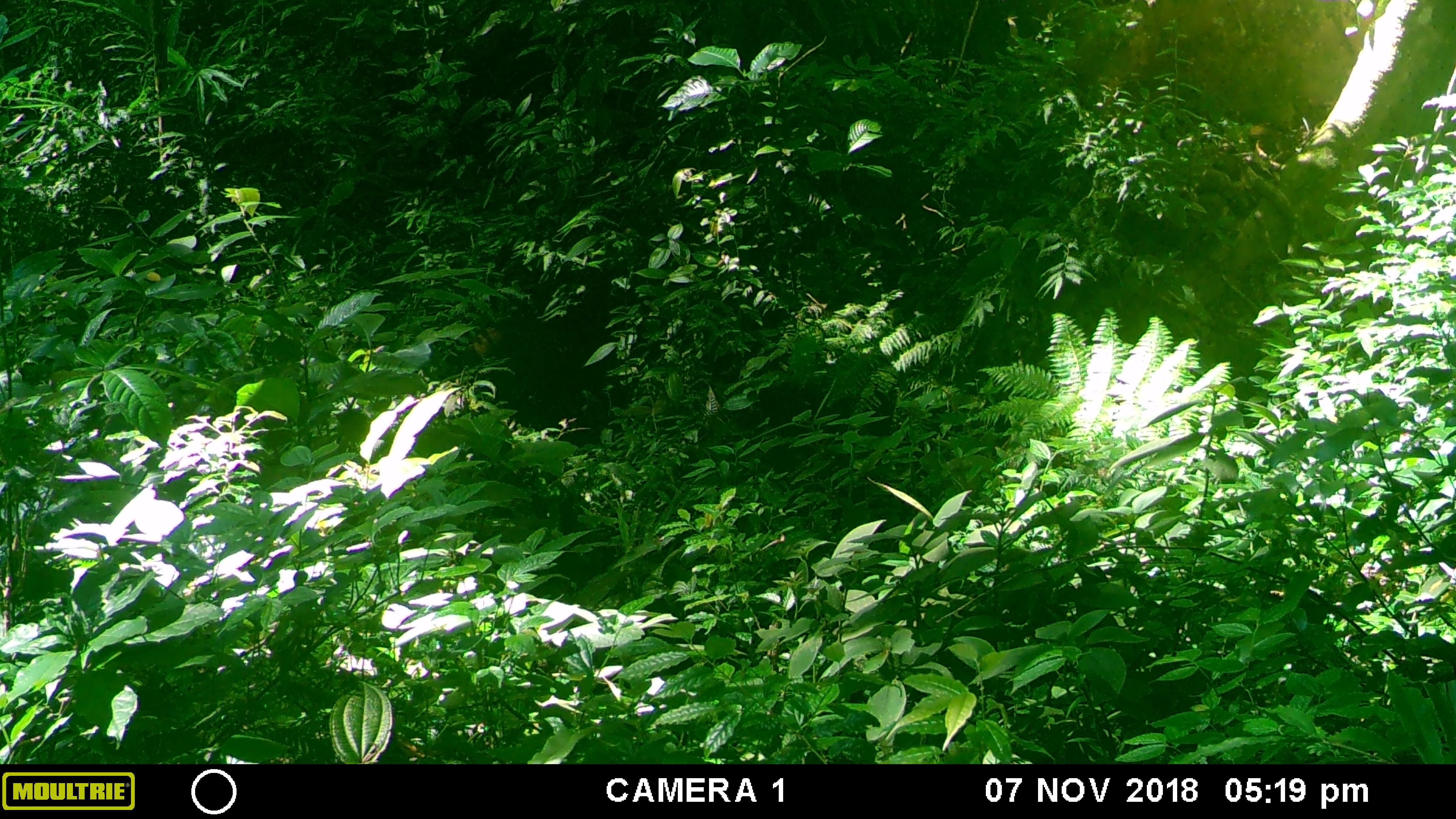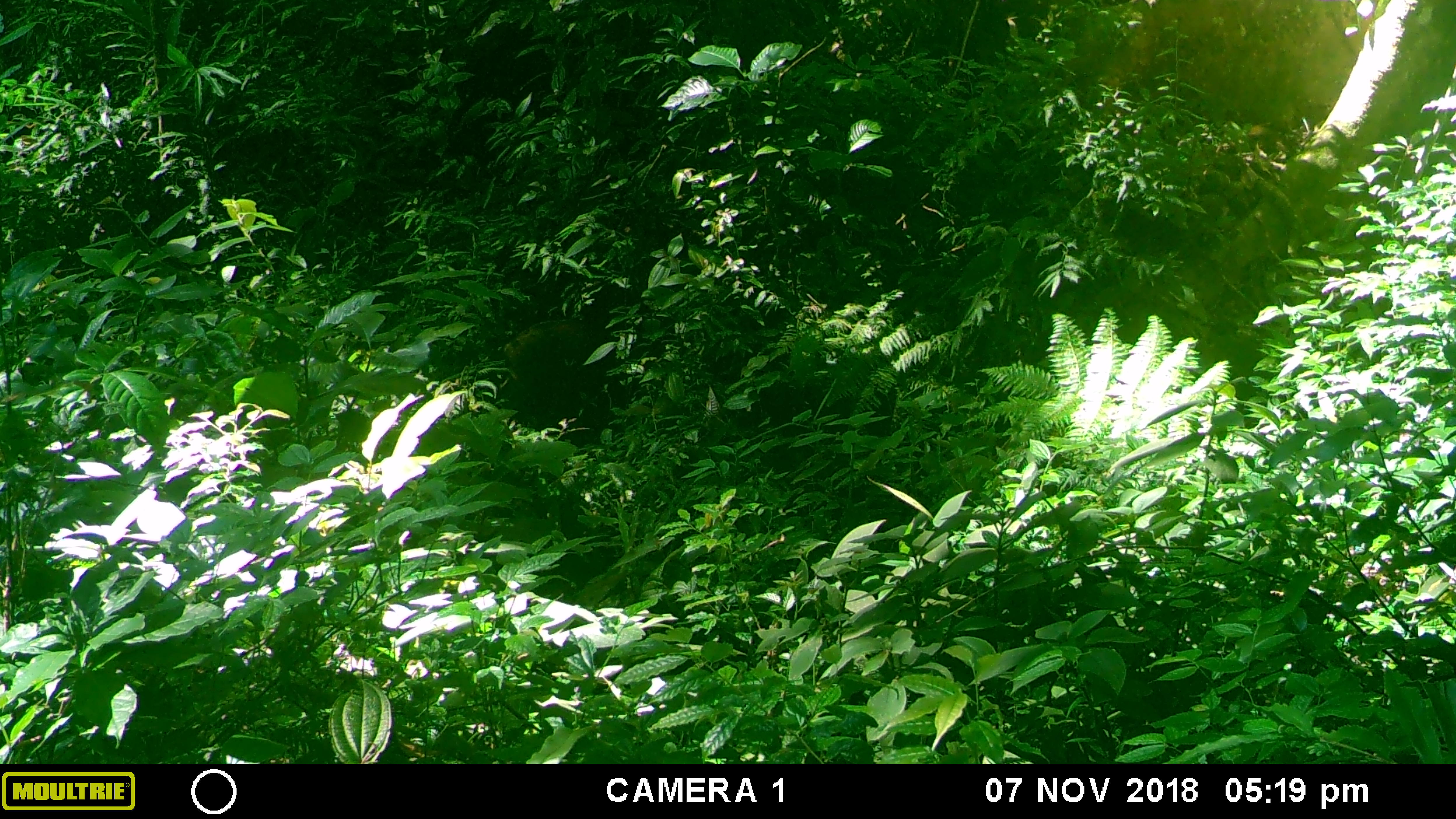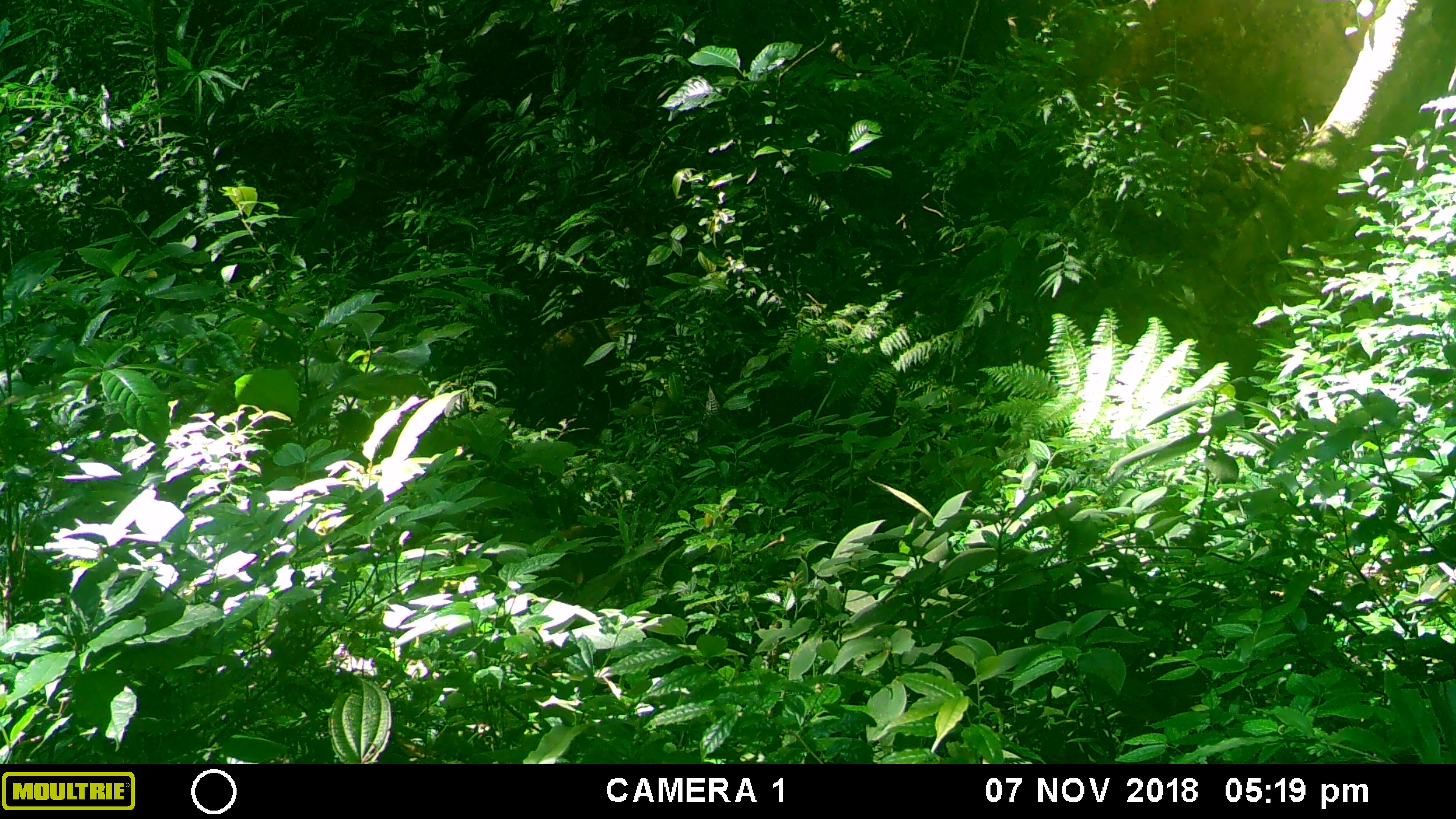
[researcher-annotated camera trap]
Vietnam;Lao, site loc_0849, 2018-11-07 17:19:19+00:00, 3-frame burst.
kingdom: Animalia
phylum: Chordata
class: Mammalia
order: Artiodactyla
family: Suidae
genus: Sus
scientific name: Sus scrofa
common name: eurasian wild pig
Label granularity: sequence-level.